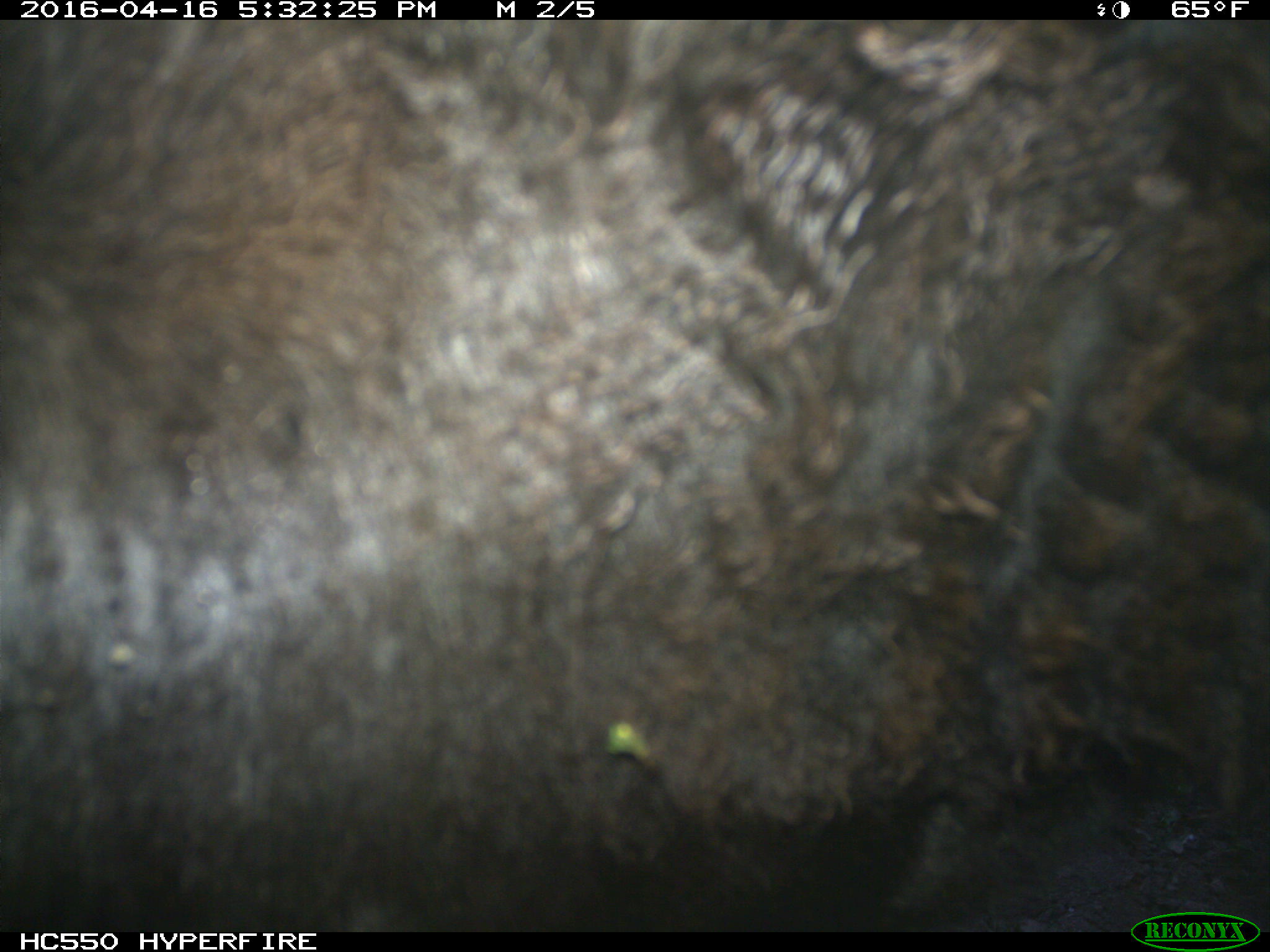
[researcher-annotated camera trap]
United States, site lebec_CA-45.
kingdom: Animalia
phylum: Chordata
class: Mammalia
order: Artiodactyla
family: Bovidae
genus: Bos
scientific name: Bos taurus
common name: domestic cow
Bos taurus (domestic cow).